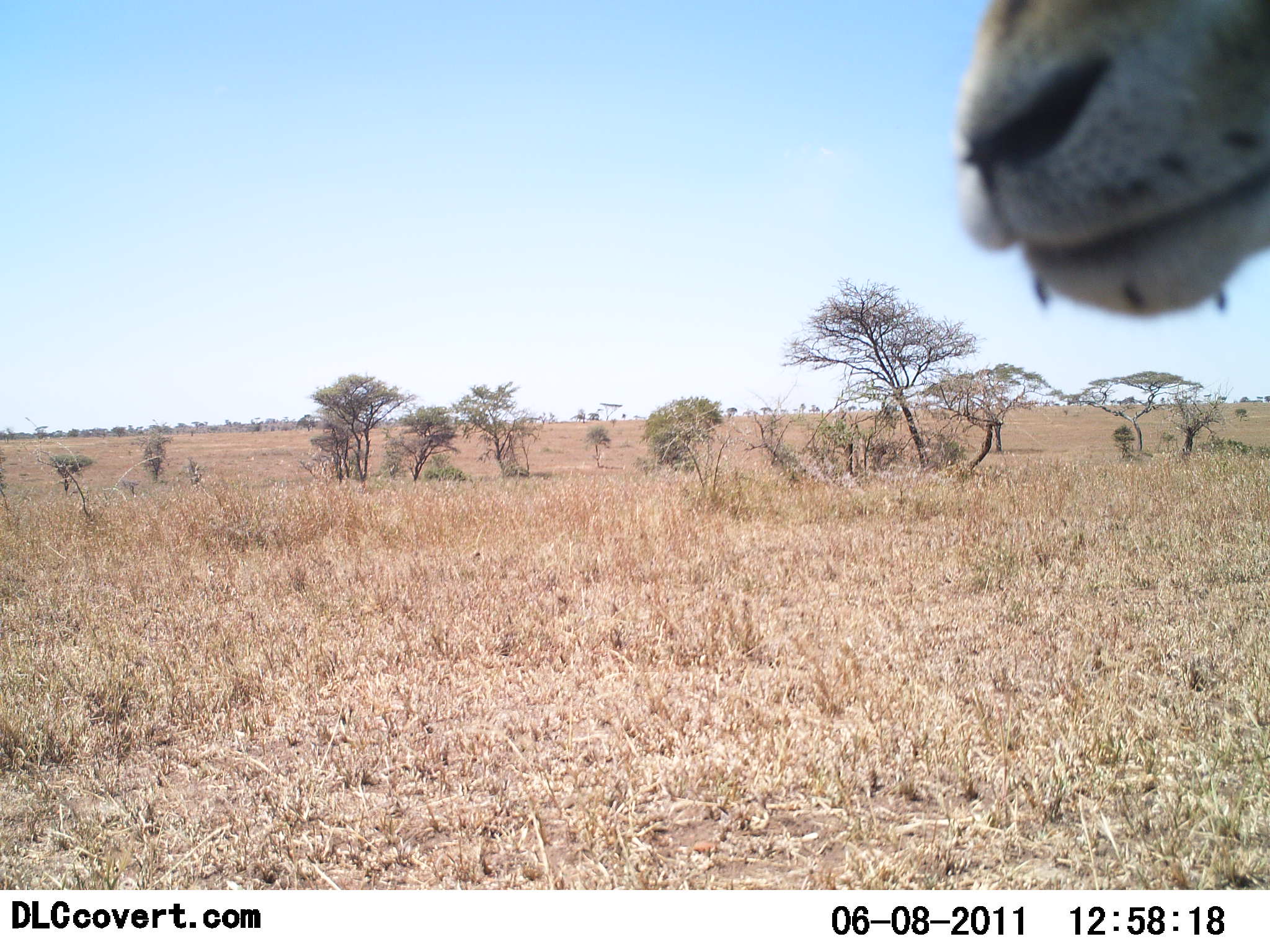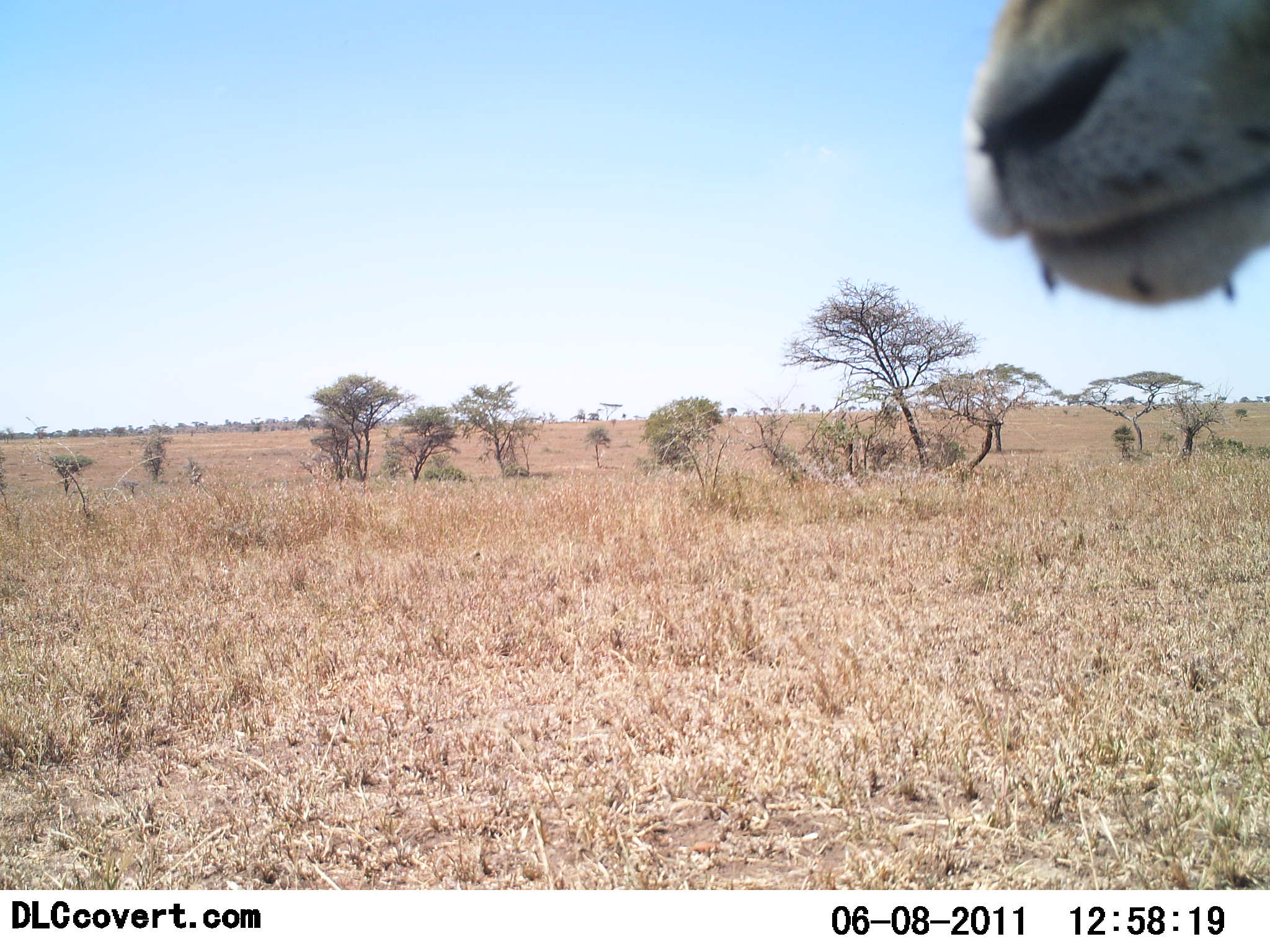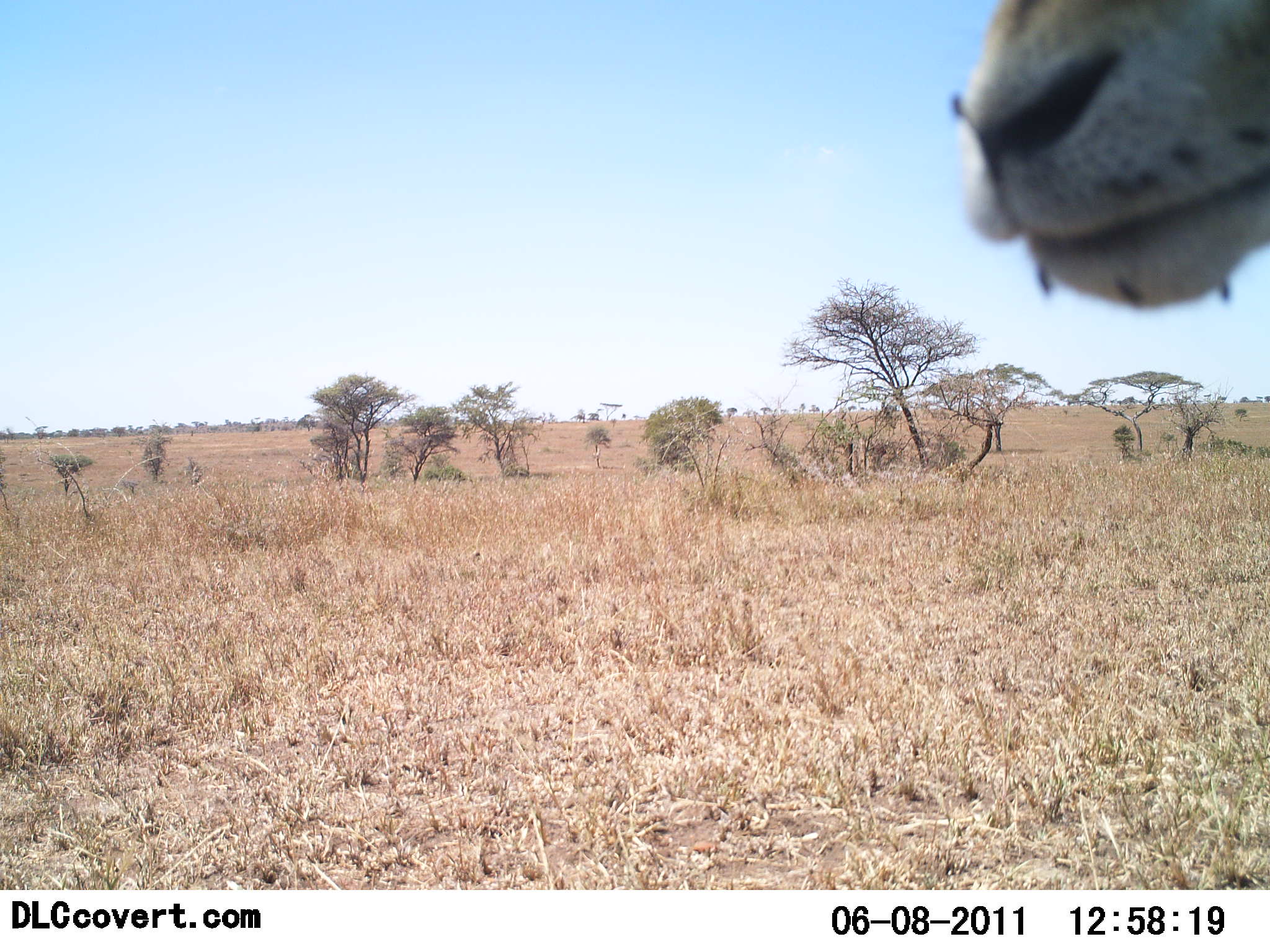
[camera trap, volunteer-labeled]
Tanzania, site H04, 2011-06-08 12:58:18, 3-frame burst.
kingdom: Animalia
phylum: Chordata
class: Mammalia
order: Artiodactyla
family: Bovidae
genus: Nanger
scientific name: Nanger granti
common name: grant's gazelle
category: gazellegrants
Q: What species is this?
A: Gazellegrants (grant's gazelle) (Nanger granti).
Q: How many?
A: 1.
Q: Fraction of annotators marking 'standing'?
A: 100%.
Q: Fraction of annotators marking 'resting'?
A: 0%.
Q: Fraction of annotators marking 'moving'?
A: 0%.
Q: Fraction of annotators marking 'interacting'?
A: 0%.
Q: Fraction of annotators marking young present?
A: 0%.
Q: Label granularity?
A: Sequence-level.